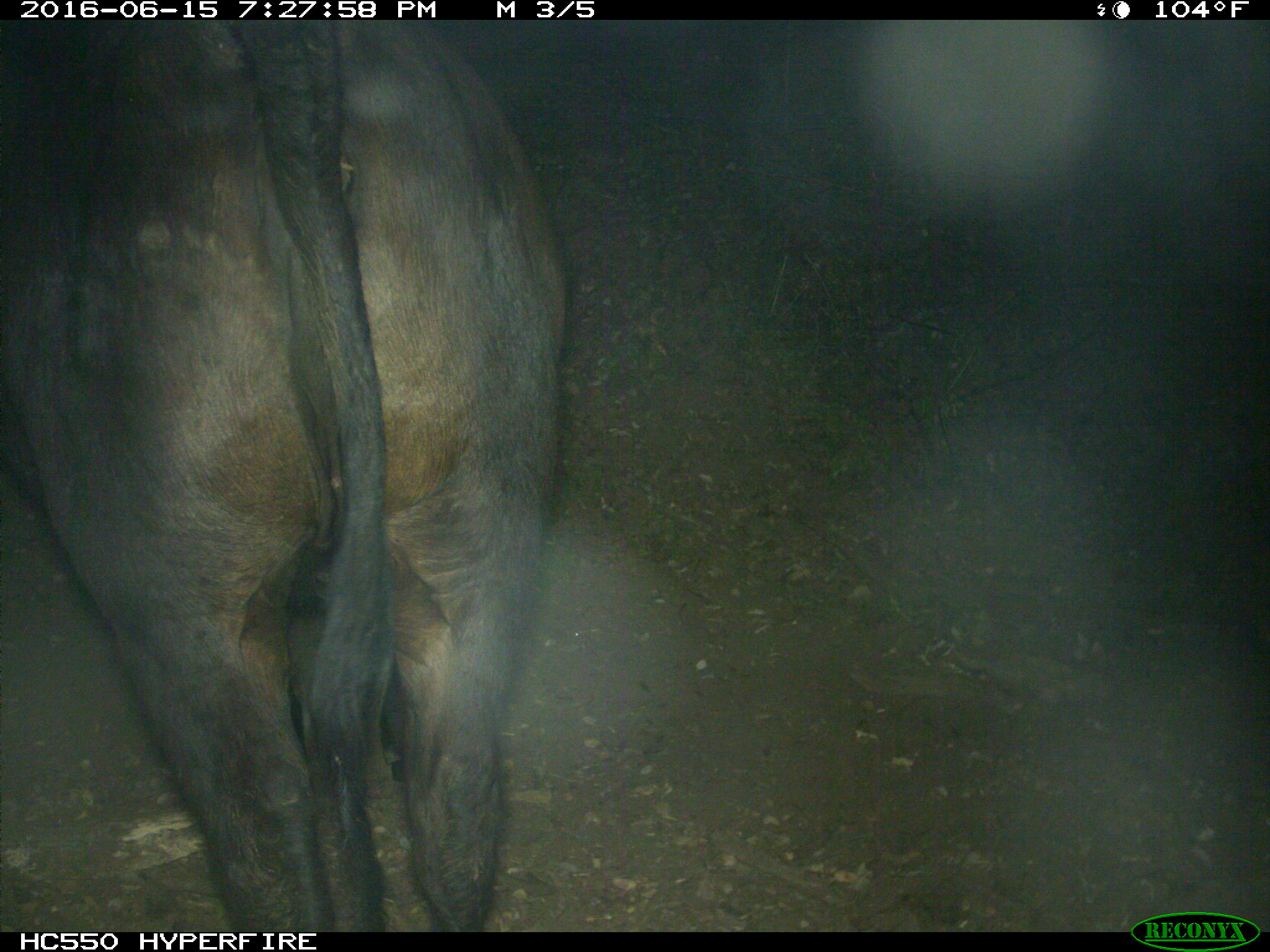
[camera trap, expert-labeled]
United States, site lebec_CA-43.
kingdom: Animalia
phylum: Chordata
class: Mammalia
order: Artiodactyla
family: Bovidae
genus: Bos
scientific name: Bos taurus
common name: domestic cow